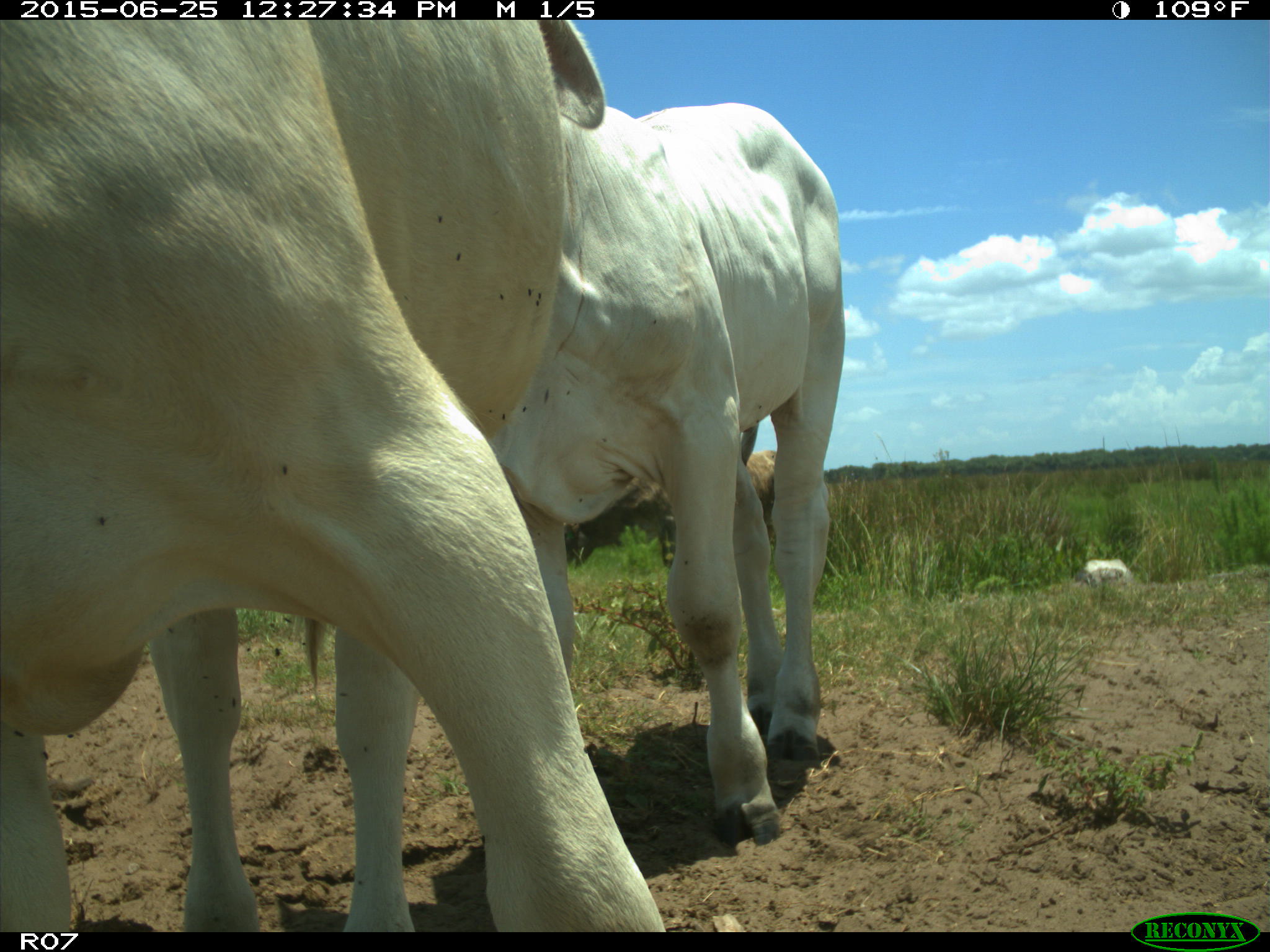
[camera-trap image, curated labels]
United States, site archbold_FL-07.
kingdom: Animalia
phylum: Chordata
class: Mammalia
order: Artiodactyla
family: Bovidae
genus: Bos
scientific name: Bos taurus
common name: domestic cow